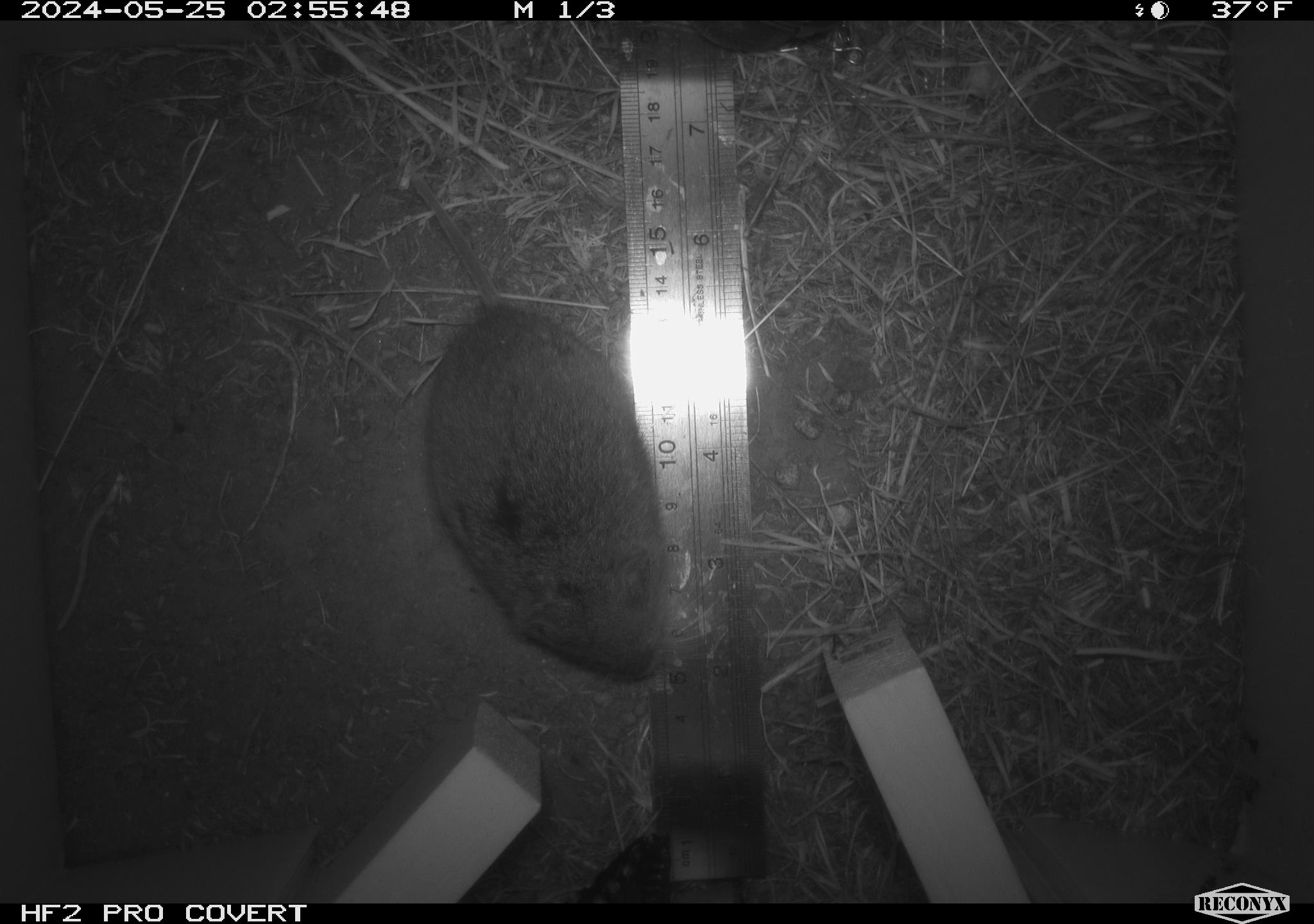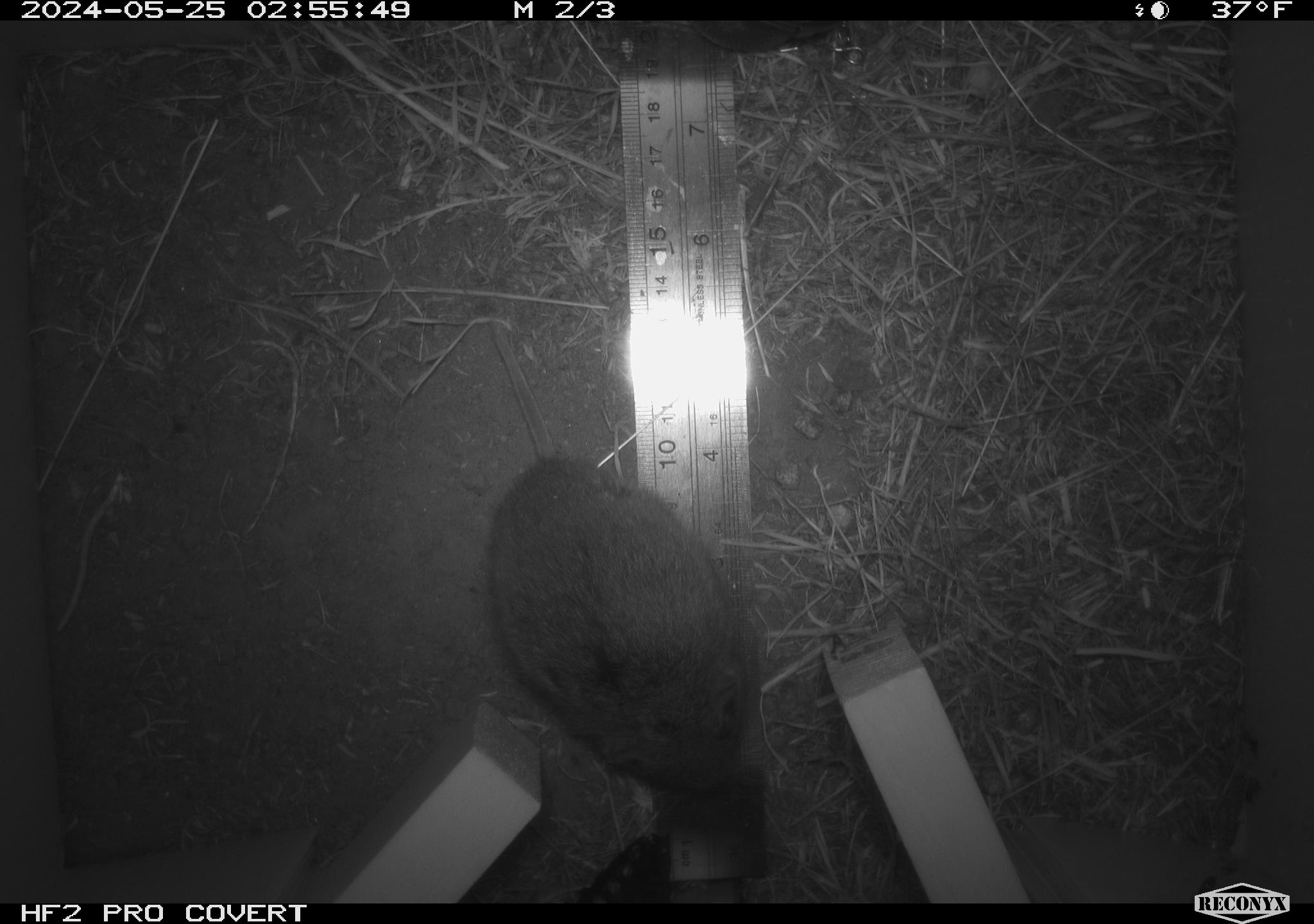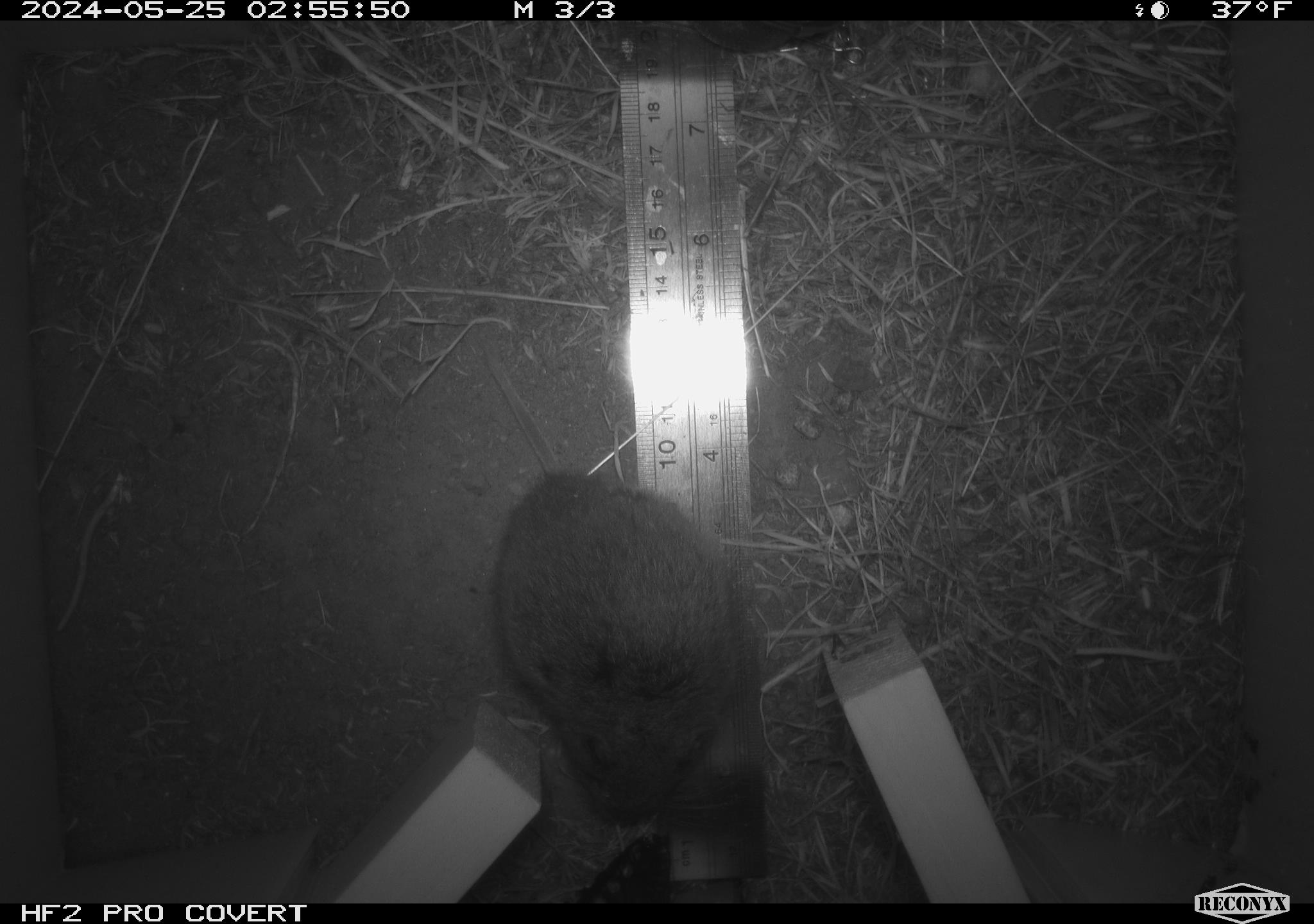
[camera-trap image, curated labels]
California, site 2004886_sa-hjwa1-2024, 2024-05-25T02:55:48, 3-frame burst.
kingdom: Animalia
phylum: Chordata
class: Mammalia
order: Rodentia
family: Cricetidae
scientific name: Cricetidae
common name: hamsters, voles, lemmings, and allies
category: cricetidae family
Cricetidae family (hamsters, voles, lemmings, and allies) (Cricetidae).